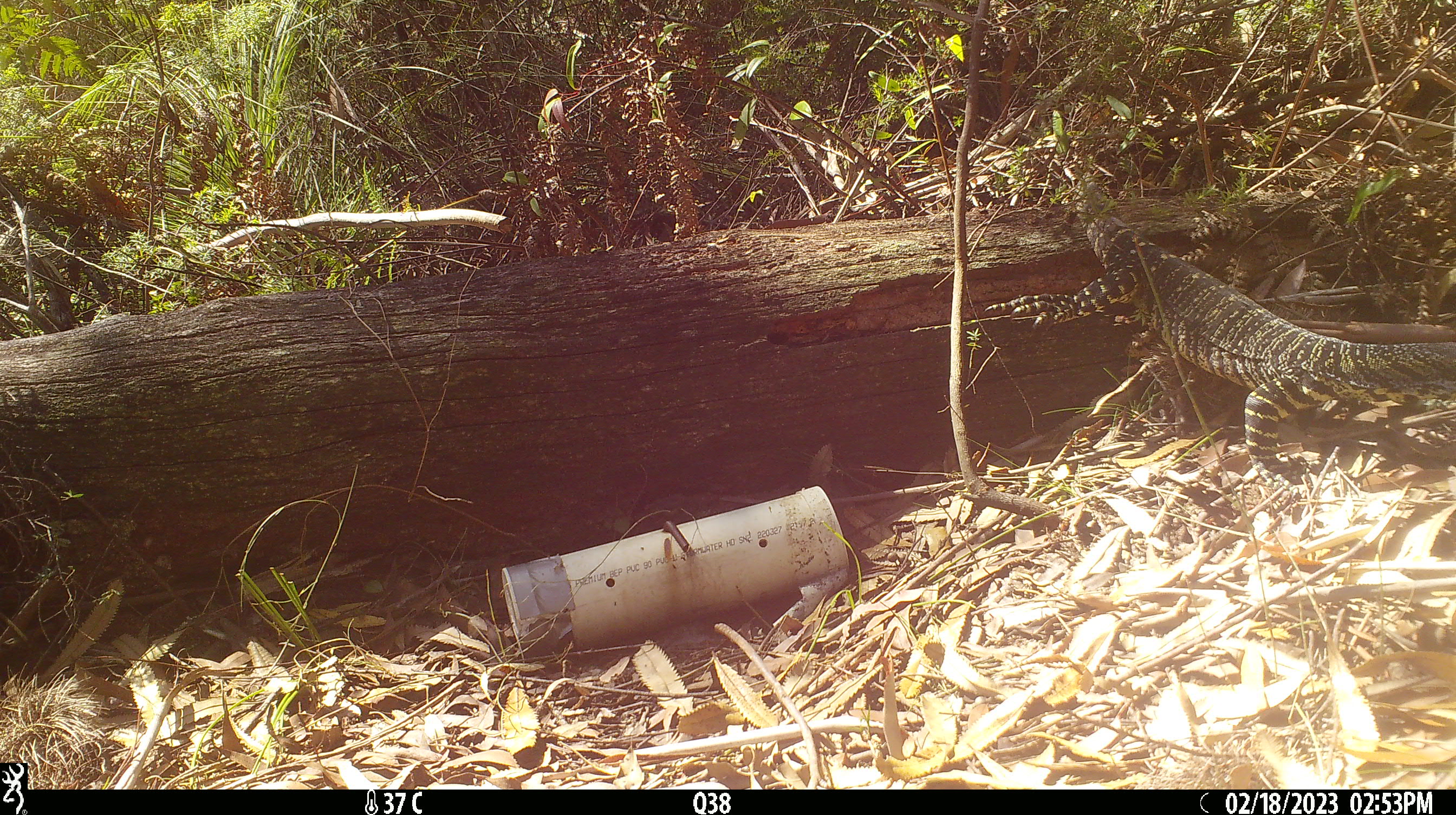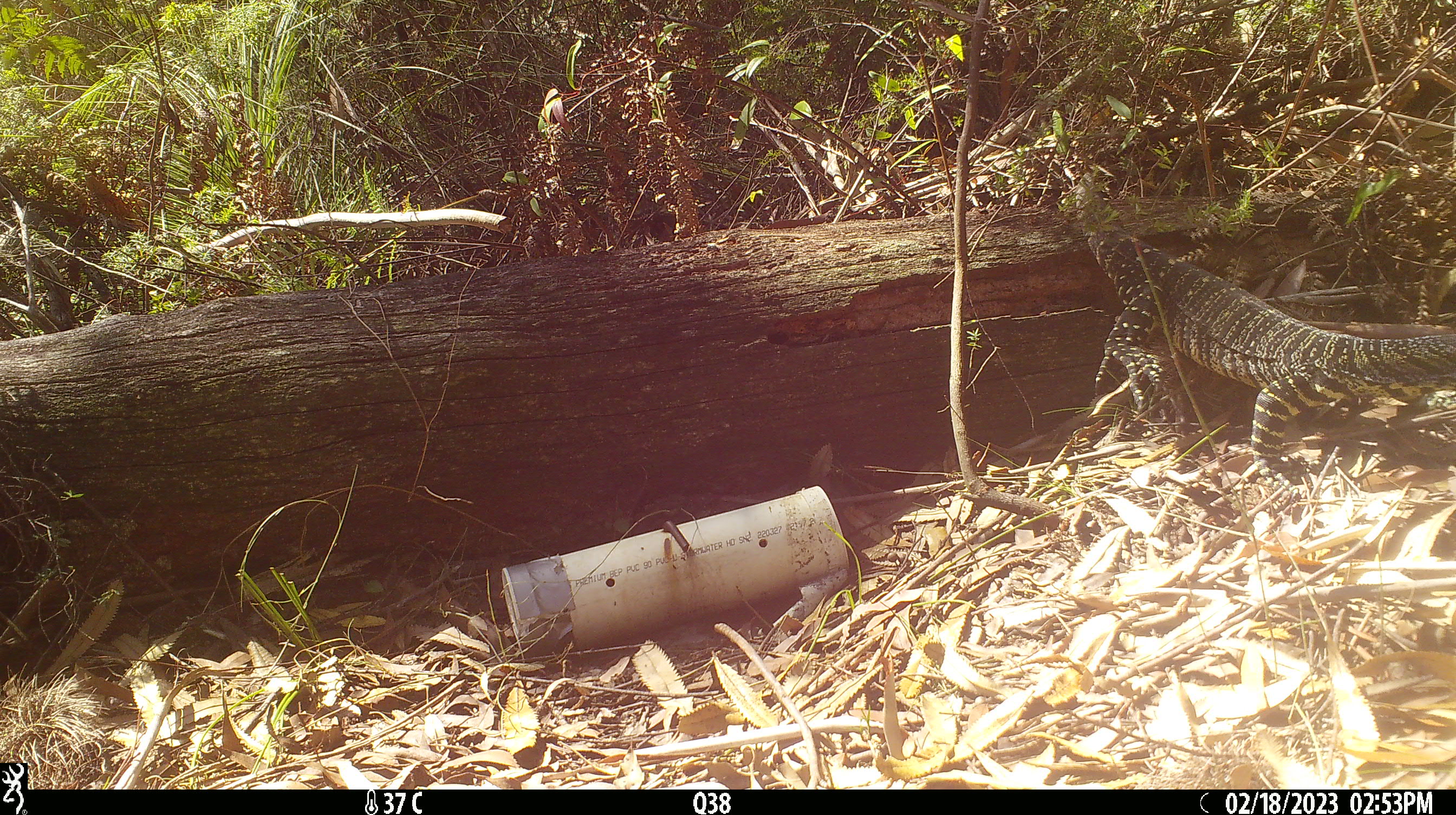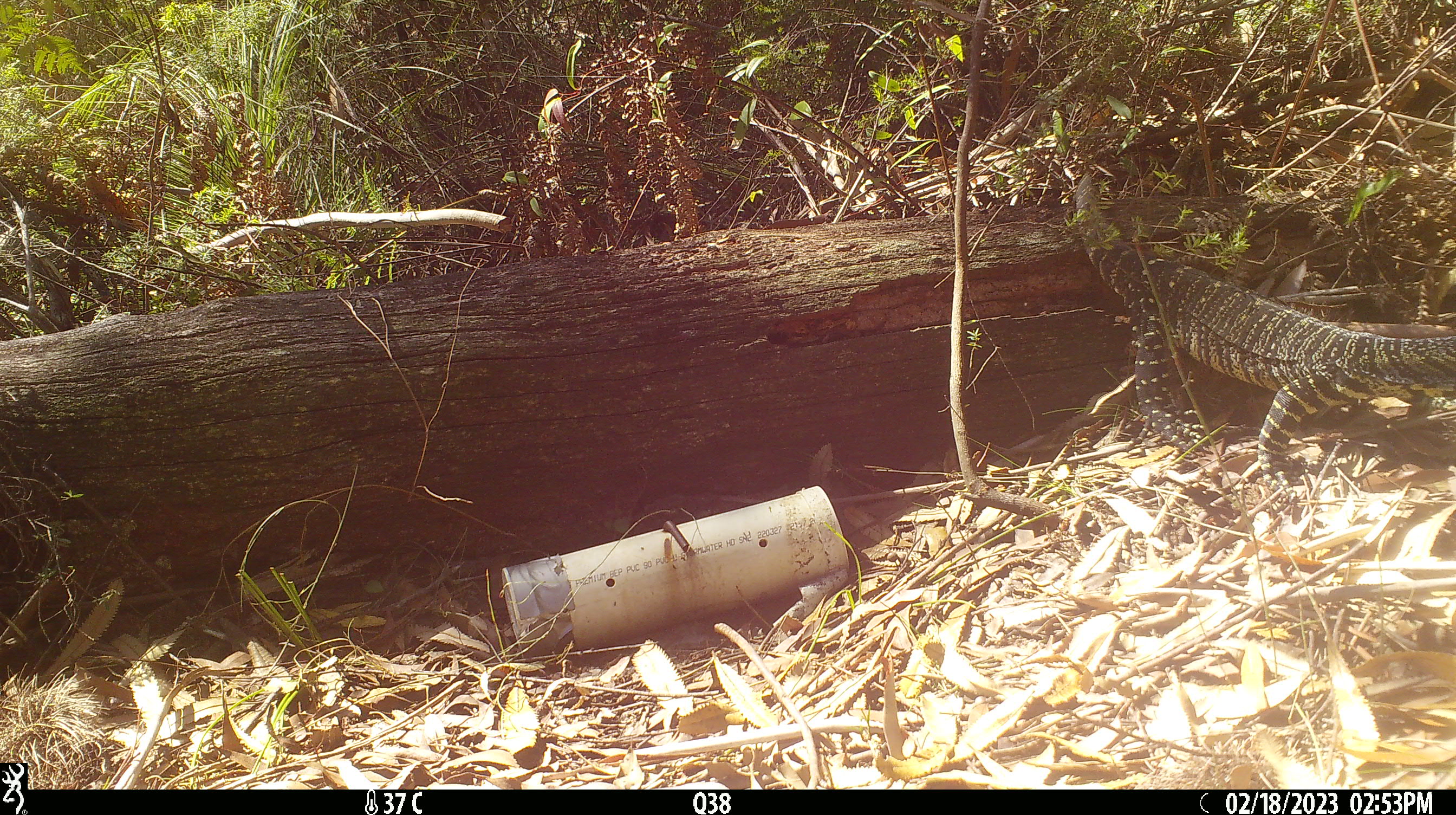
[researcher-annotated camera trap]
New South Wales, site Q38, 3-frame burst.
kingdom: Animalia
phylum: Chordata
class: Reptilia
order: Squamata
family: Varanidae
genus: Varanus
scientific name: Varanus varius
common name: lace monitor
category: goanna